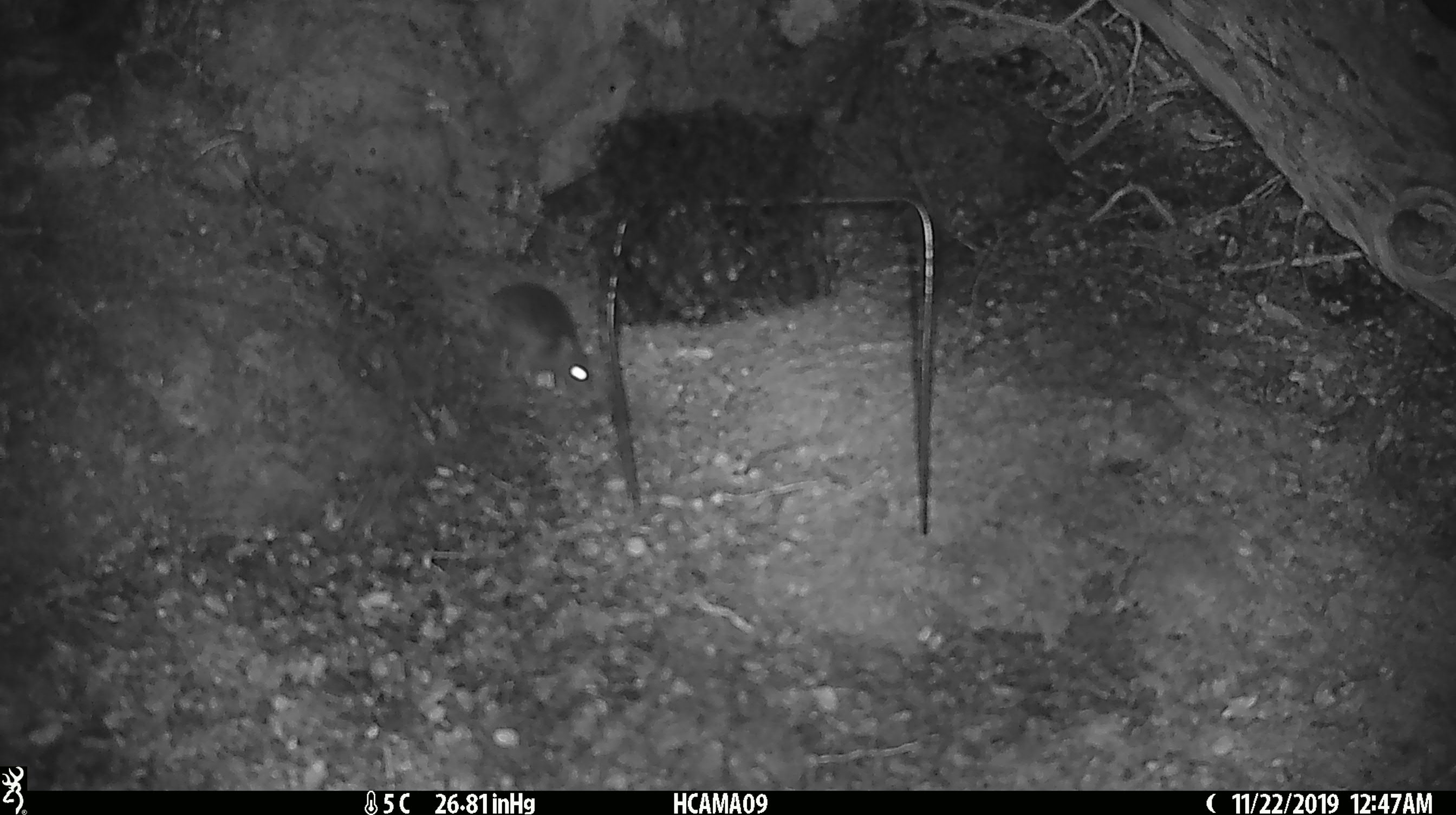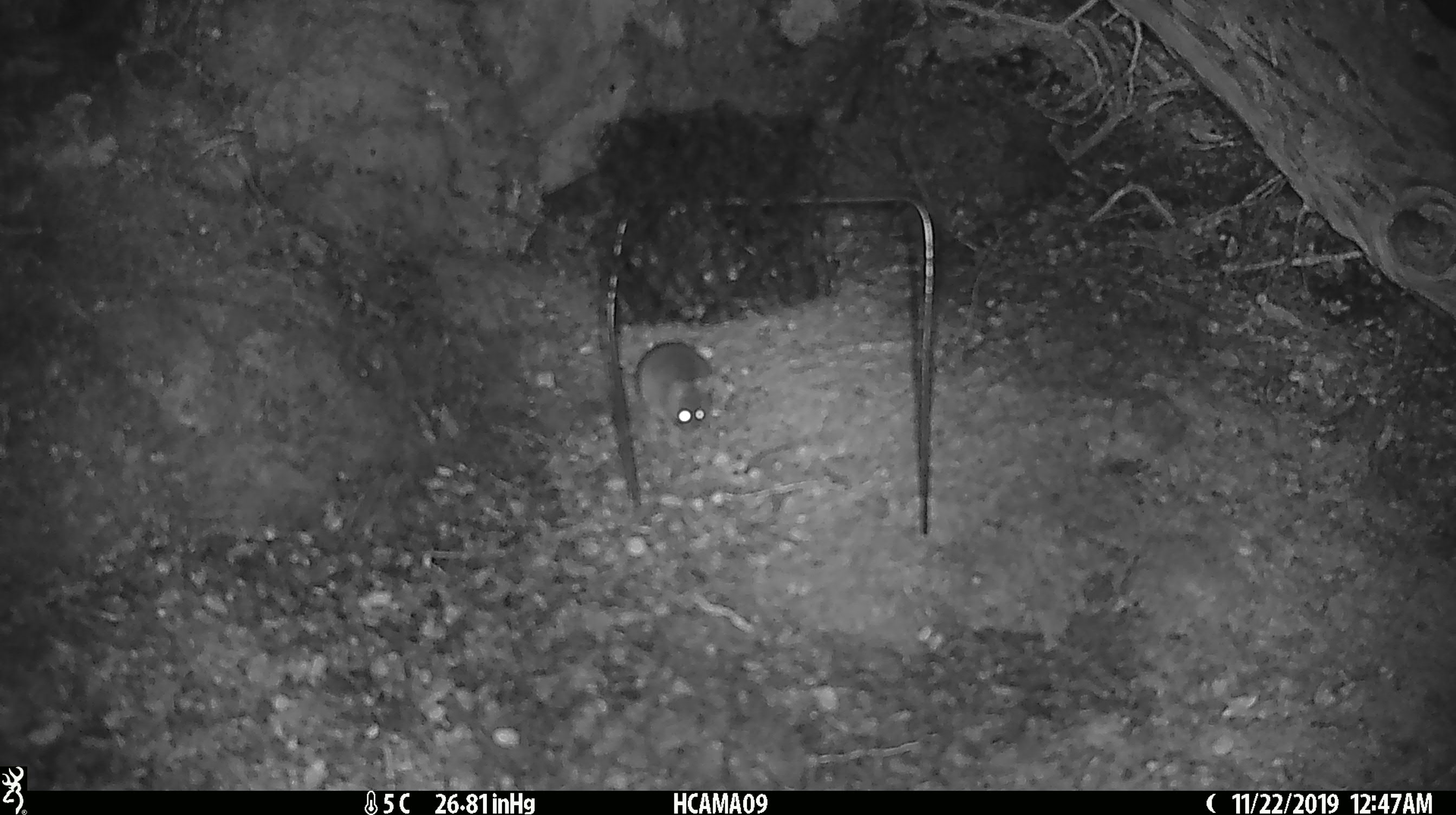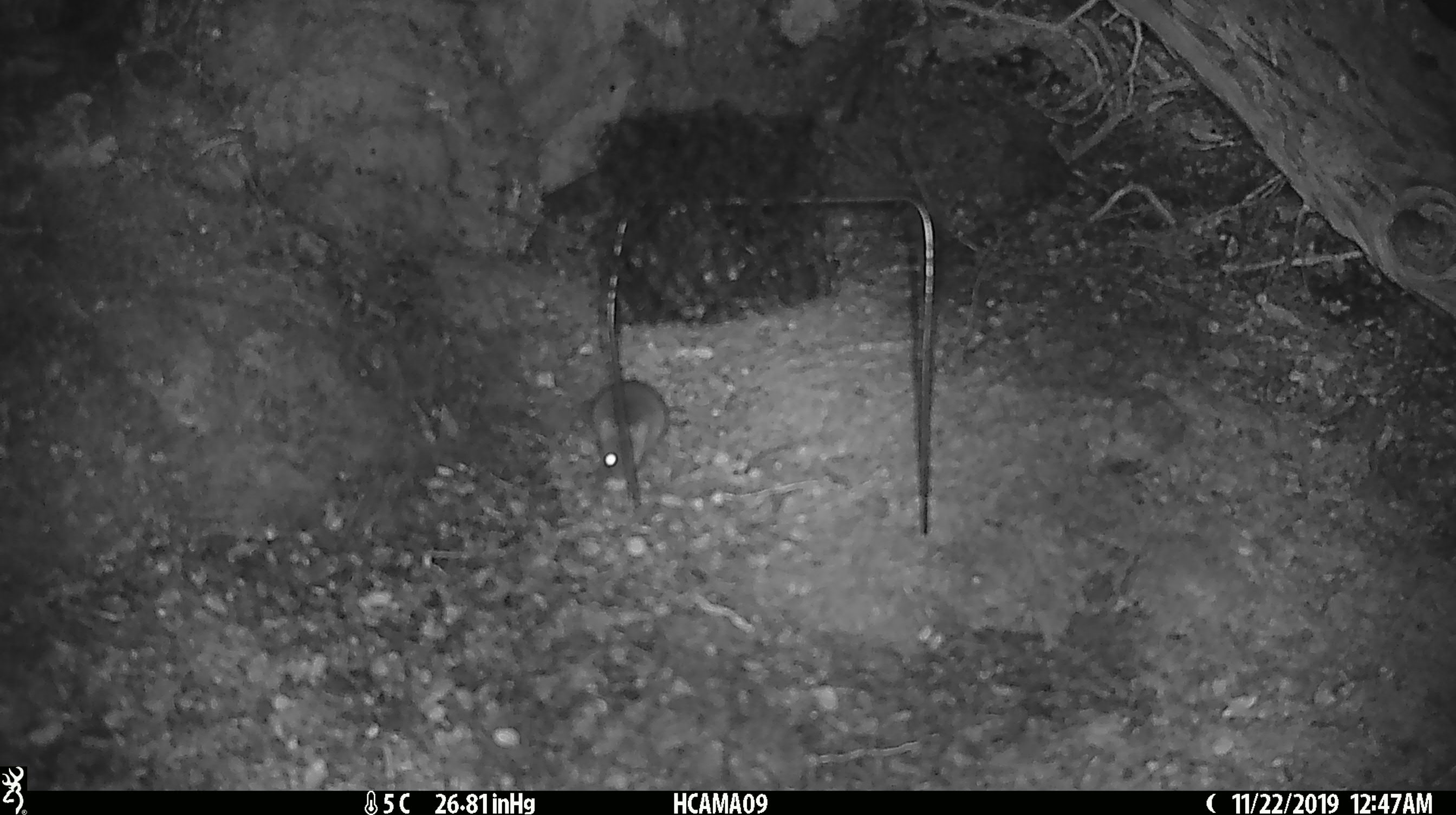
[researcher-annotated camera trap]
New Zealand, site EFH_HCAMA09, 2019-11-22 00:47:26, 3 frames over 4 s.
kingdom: Animalia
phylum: Chordata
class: Mammalia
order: Rodentia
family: Muridae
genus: Mus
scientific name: Mus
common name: mouse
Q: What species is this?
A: Mouse (Mus).